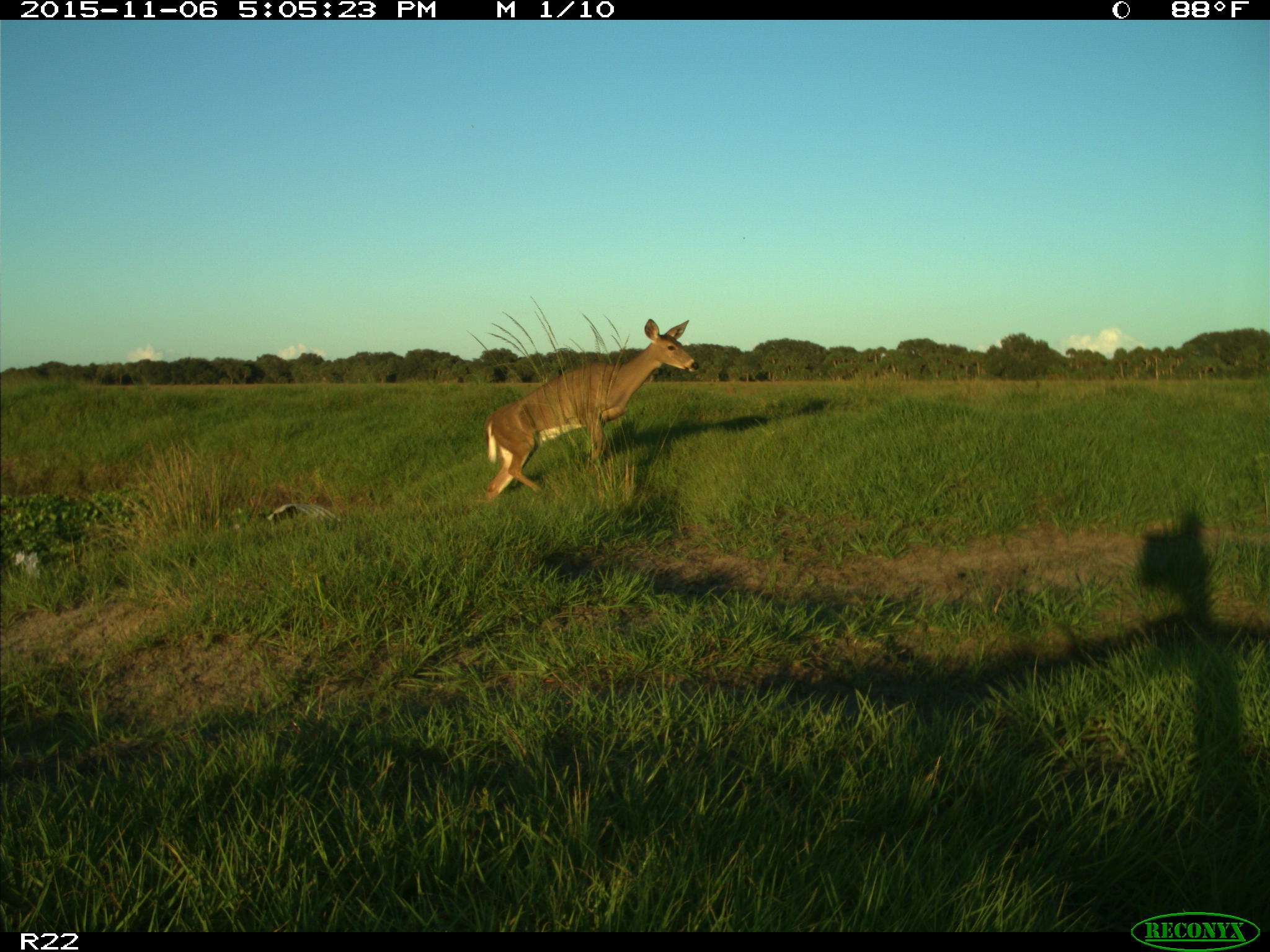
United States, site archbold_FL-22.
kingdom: Animalia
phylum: Chordata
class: Mammalia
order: Artiodactyla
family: Cervidae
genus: Odocoileus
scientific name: Odocoileus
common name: deer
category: unidentified deer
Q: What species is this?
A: Unidentified deer (deer) (Odocoileus).